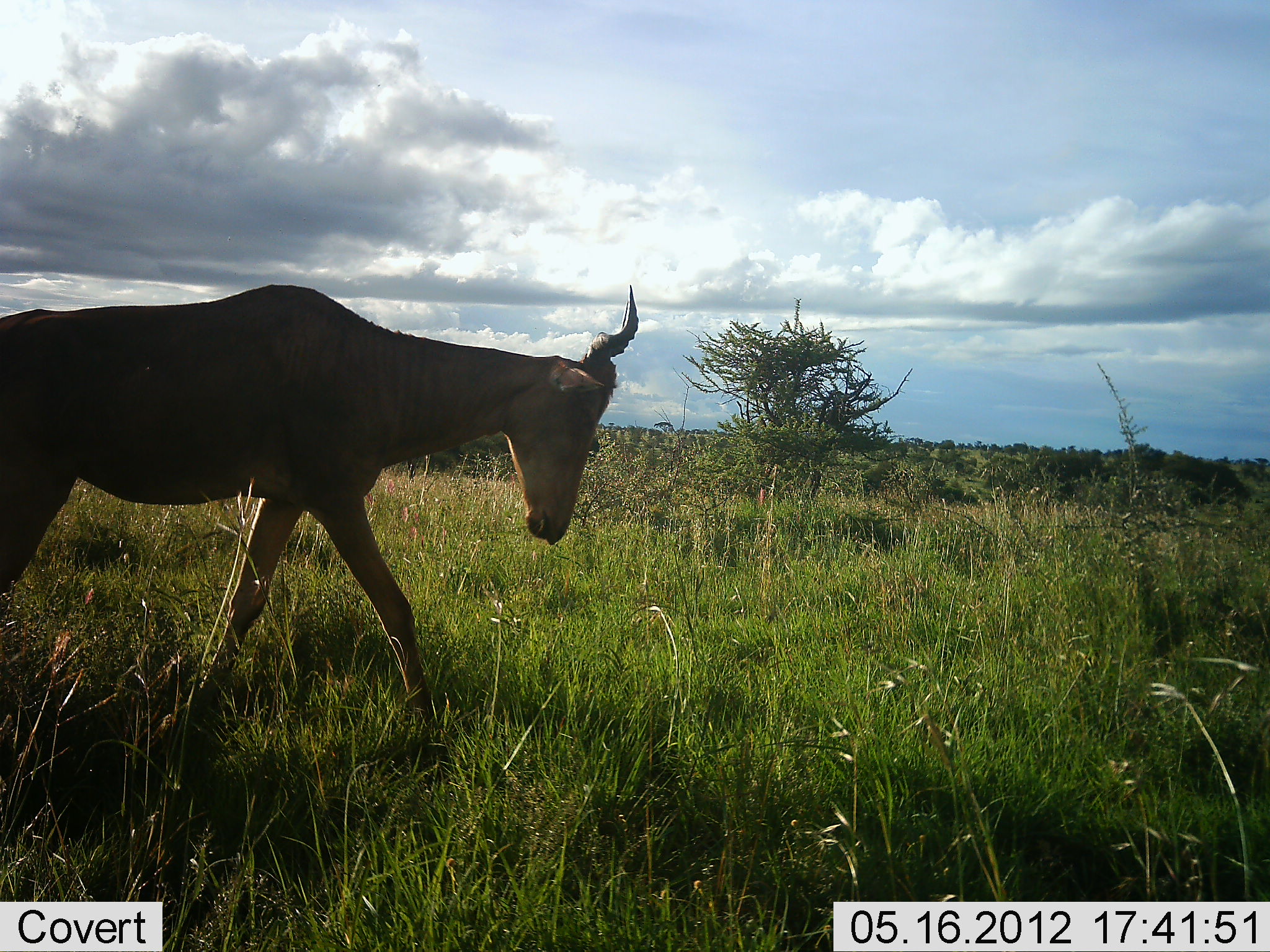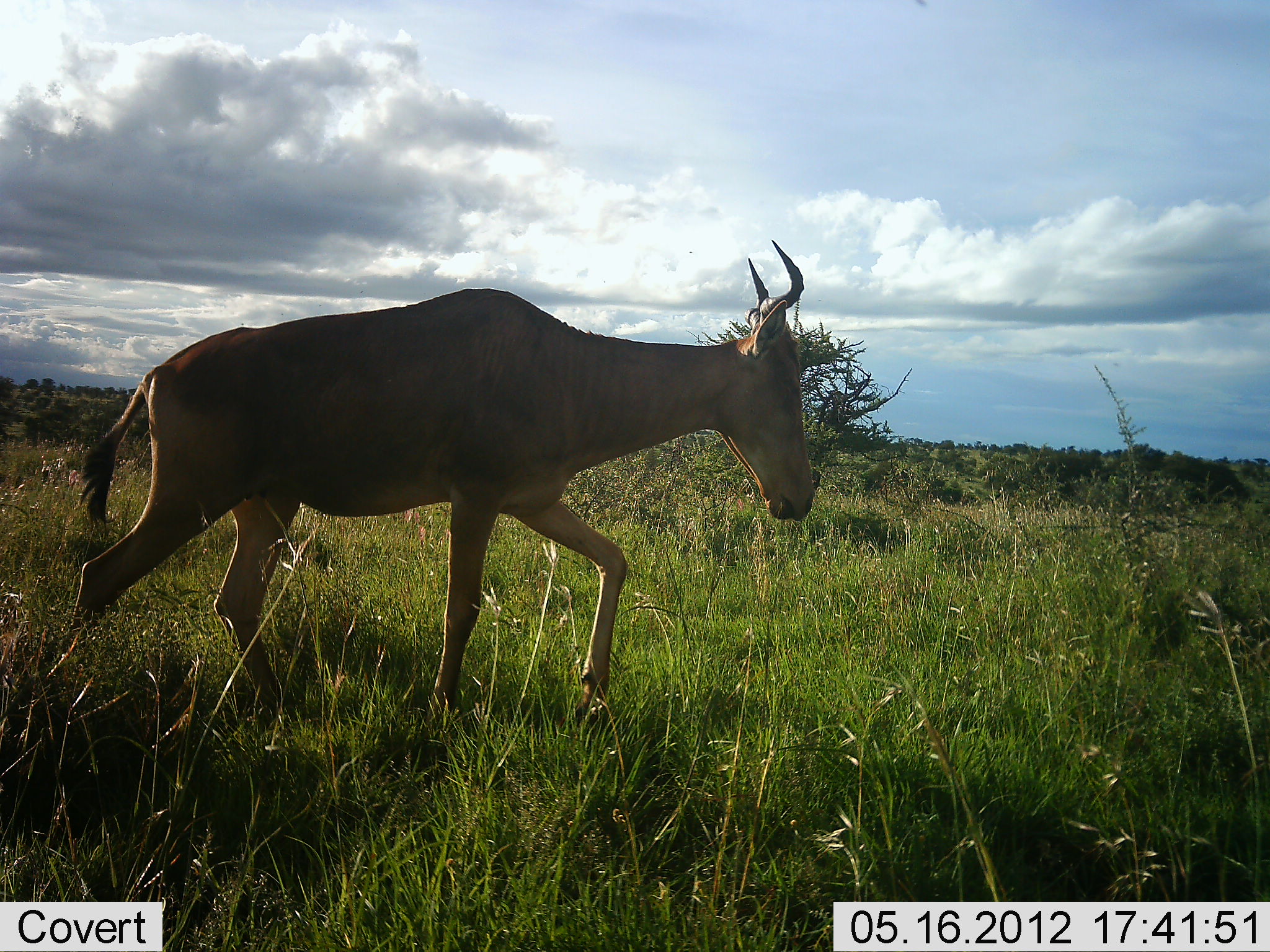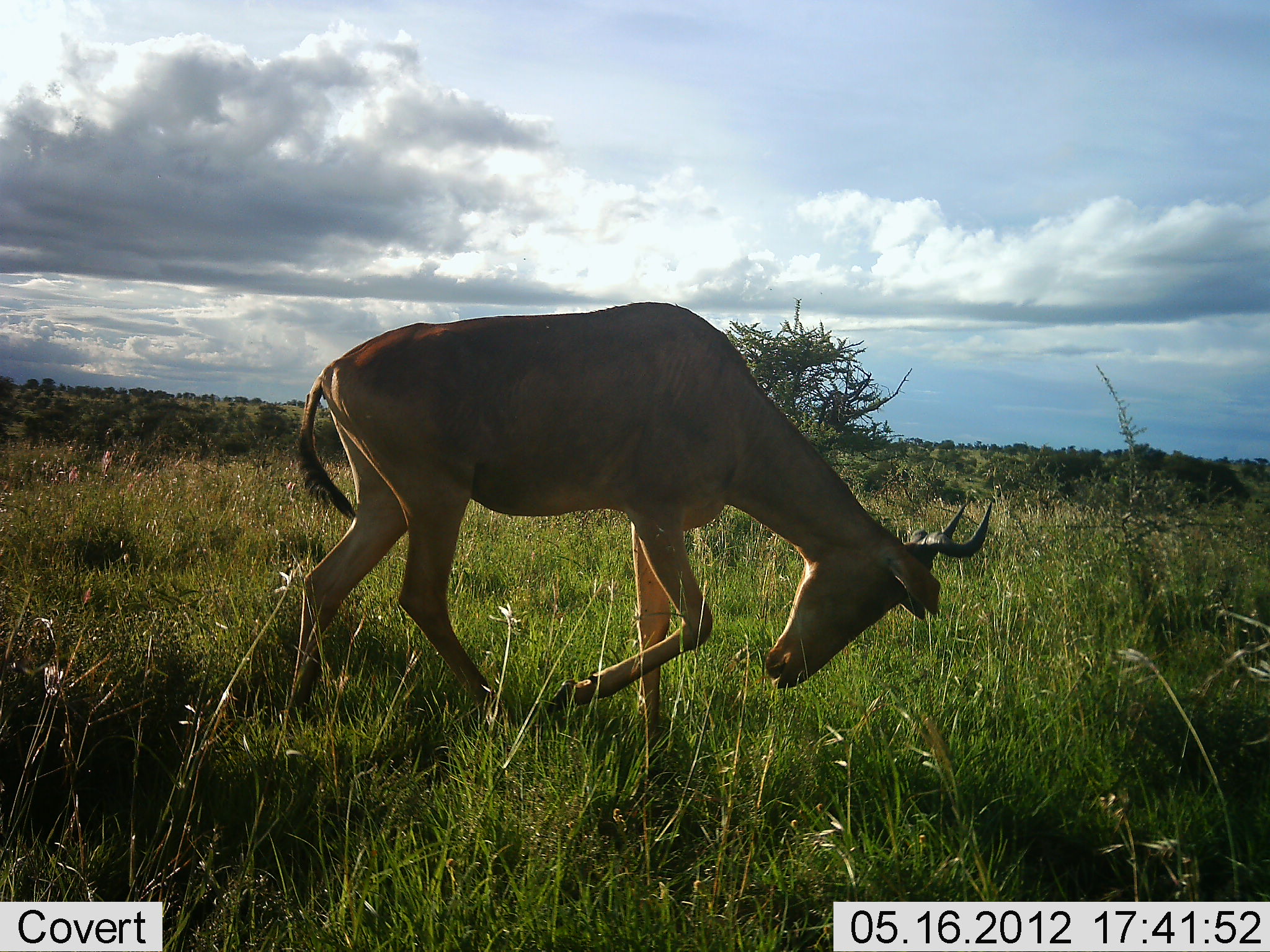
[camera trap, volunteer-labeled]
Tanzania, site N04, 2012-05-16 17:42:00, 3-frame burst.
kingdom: Animalia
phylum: Chordata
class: Mammalia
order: Artiodactyla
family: Bovidae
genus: Alcelaphus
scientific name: Alcelaphus buselaphus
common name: hartebeest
Hartebeest (Alcelaphus buselaphus), count 1. Behavior (volunteer vote fractions): standing 10%, resting 0%, moving 100%, interacting 0%. Young present (vote fraction): 0%. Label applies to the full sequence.